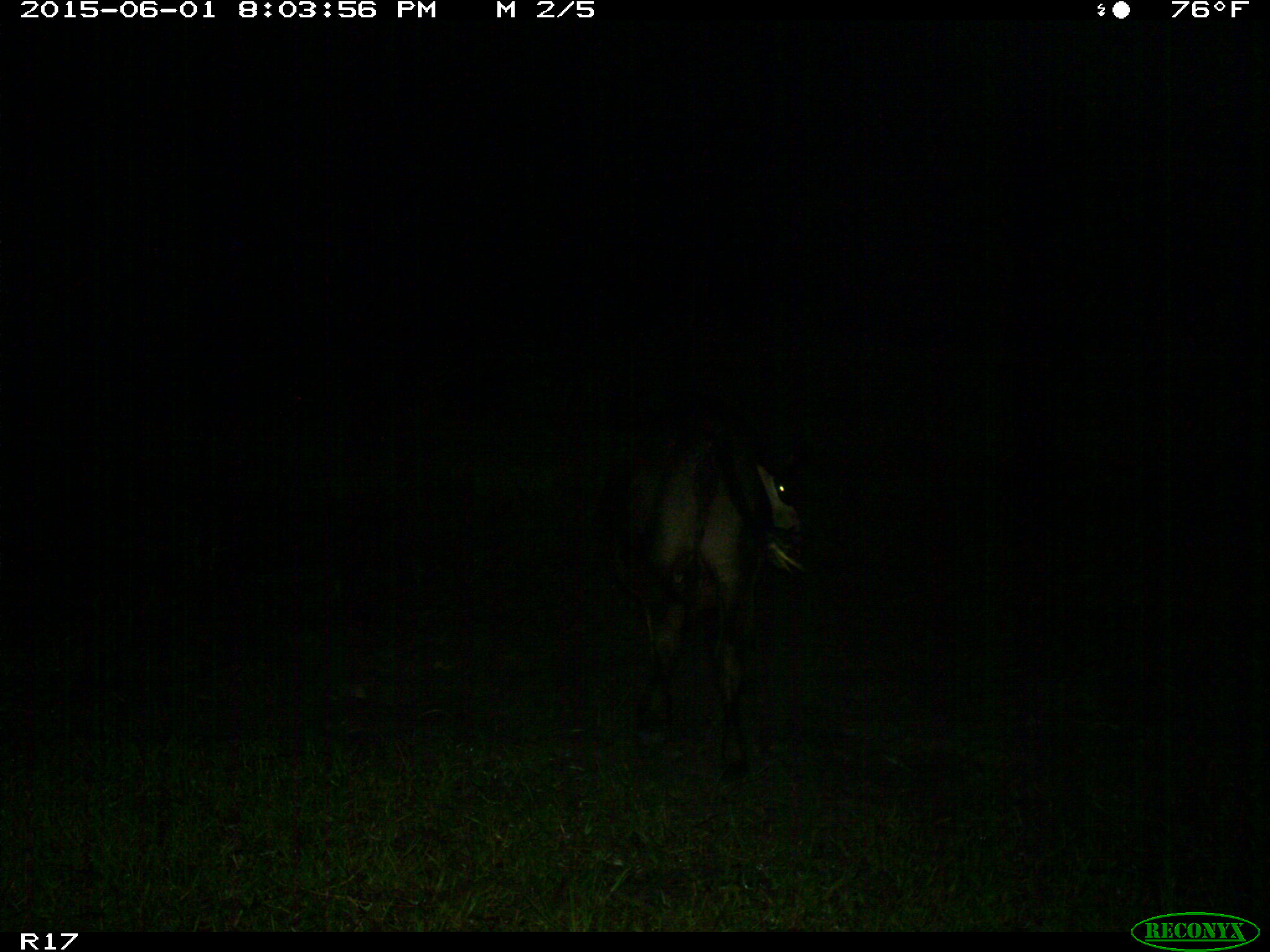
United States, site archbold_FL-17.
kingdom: Animalia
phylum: Chordata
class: Mammalia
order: Artiodactyla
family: Bovidae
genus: Bos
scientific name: Bos taurus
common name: domestic cow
Bos taurus (domestic cow).